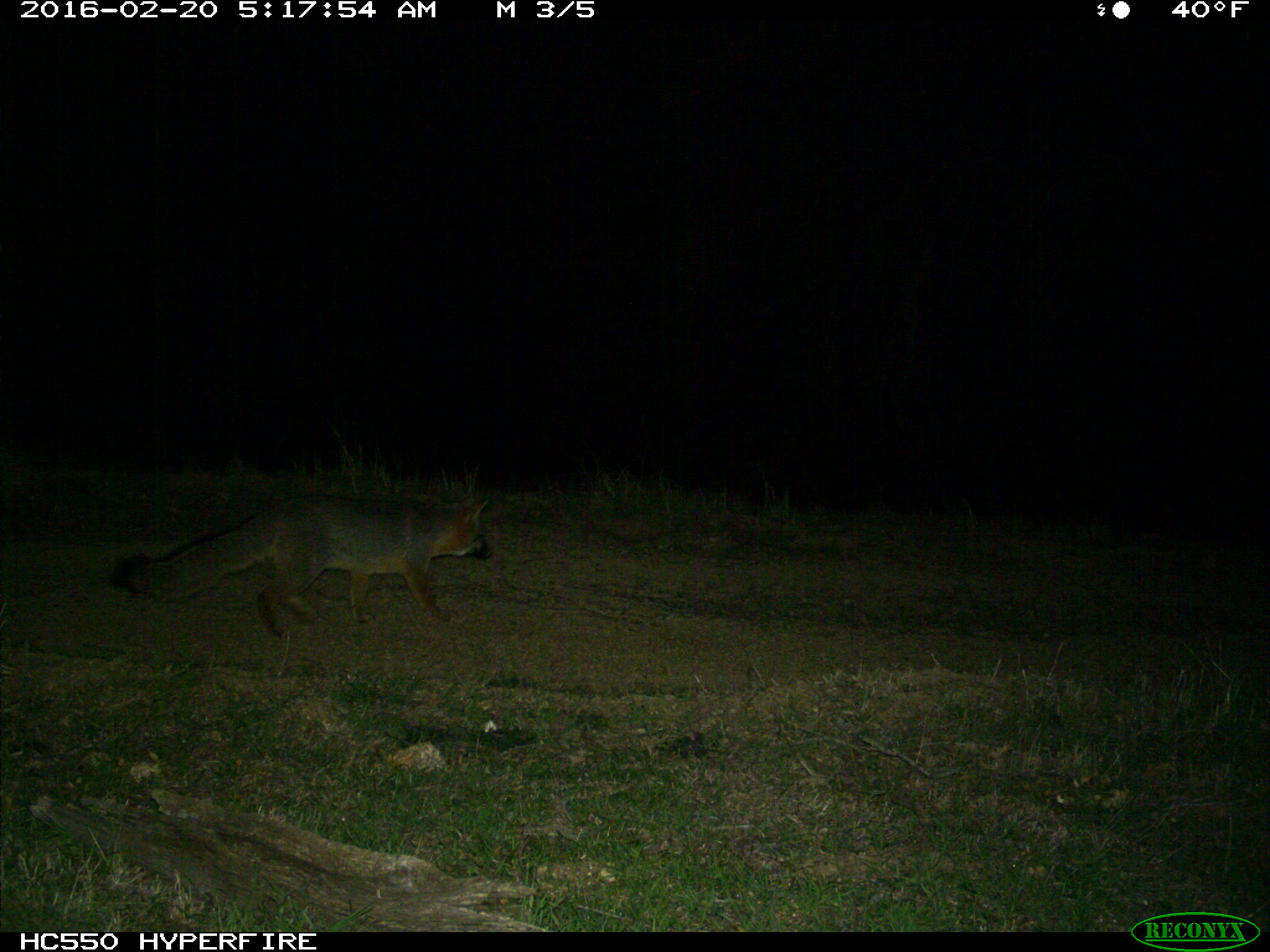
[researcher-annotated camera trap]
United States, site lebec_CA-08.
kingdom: Animalia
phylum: Chordata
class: Mammalia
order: Carnivora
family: Canidae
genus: Urocyon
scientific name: Urocyon cinereoargenteus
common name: gray fox